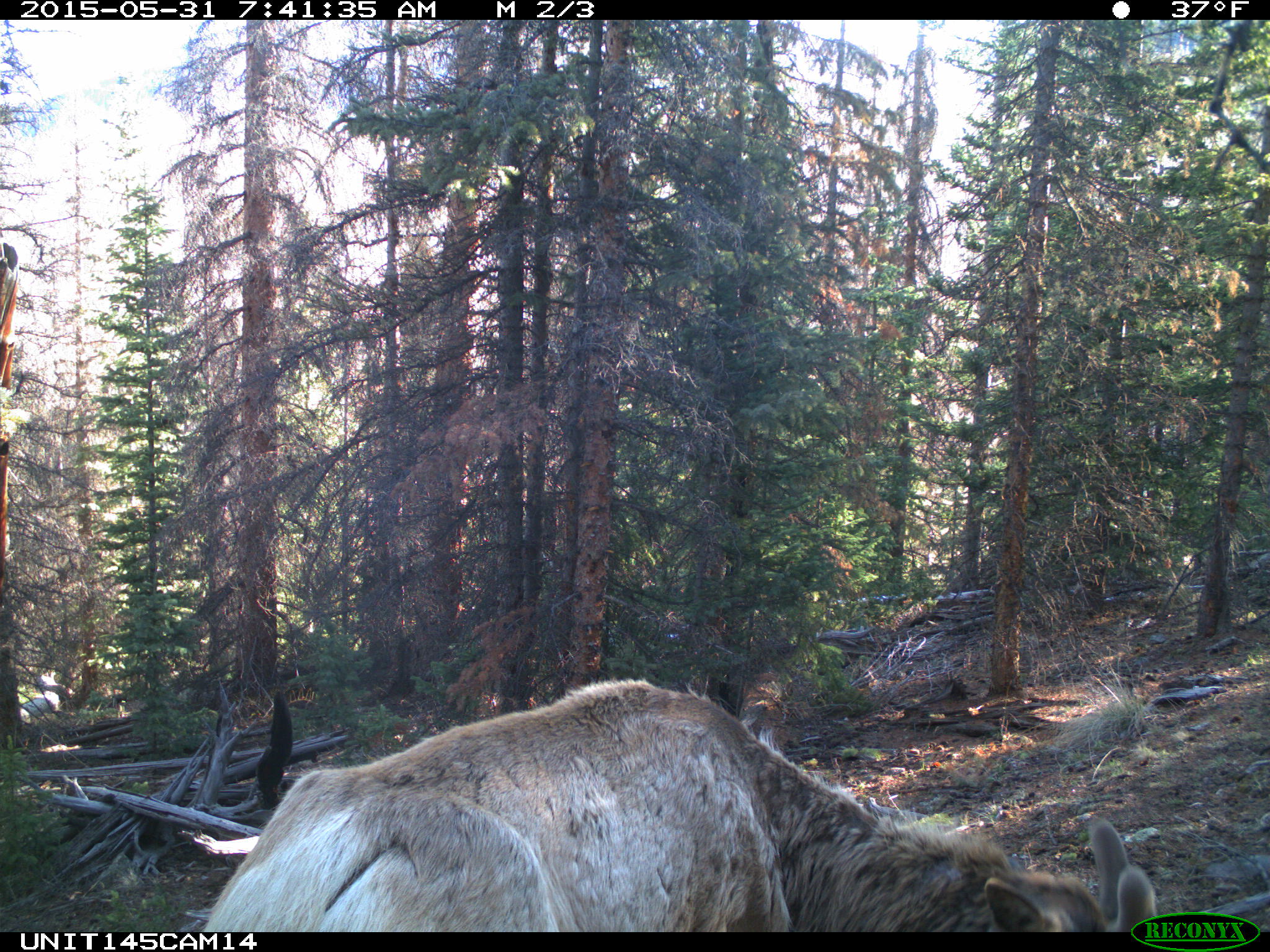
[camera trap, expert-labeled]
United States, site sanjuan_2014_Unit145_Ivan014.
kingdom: Animalia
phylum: Chordata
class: Mammalia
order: Artiodactyla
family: Cervidae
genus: Cervus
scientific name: Cervus elaphus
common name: red deer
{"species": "Cervus elaphus (red deer)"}